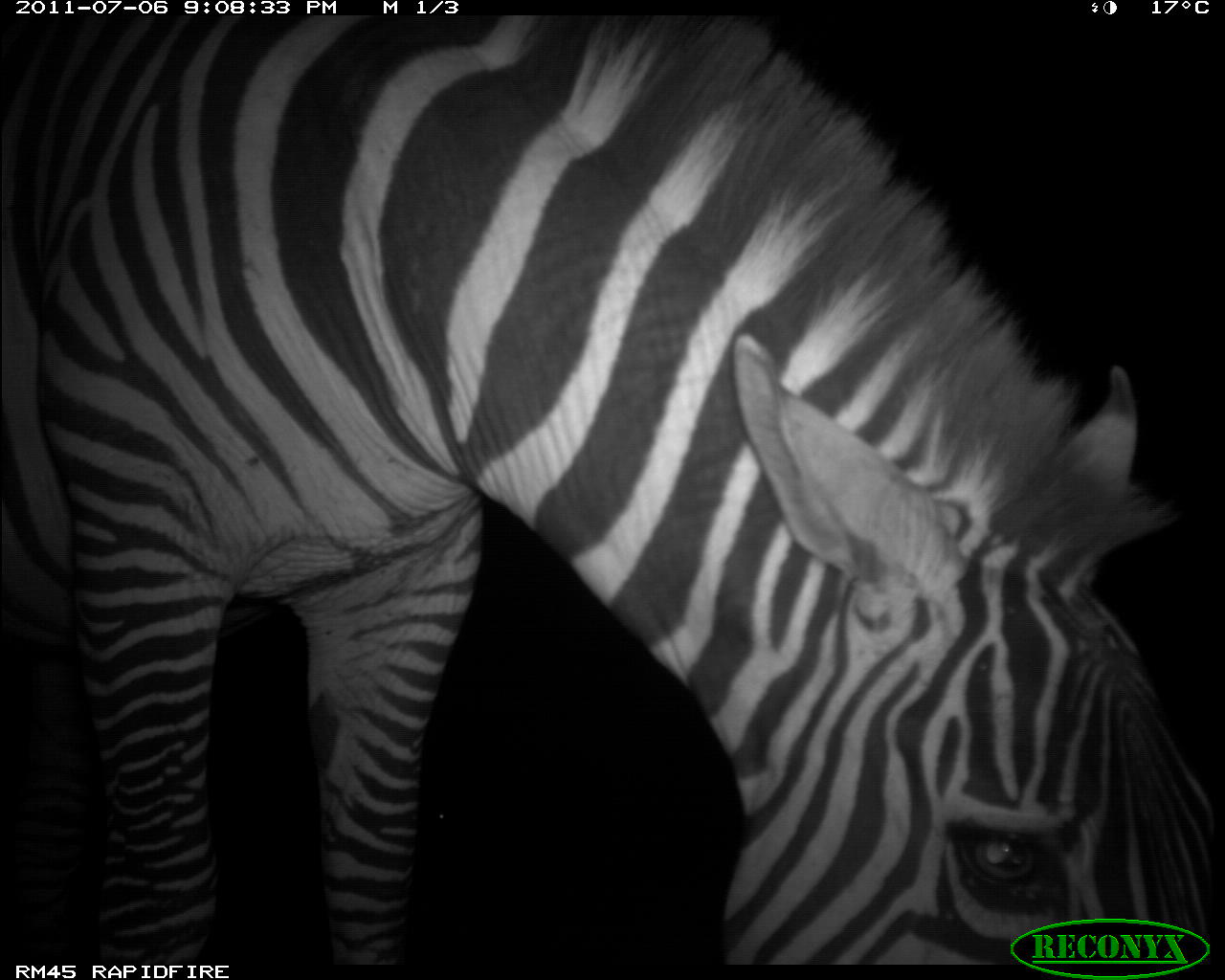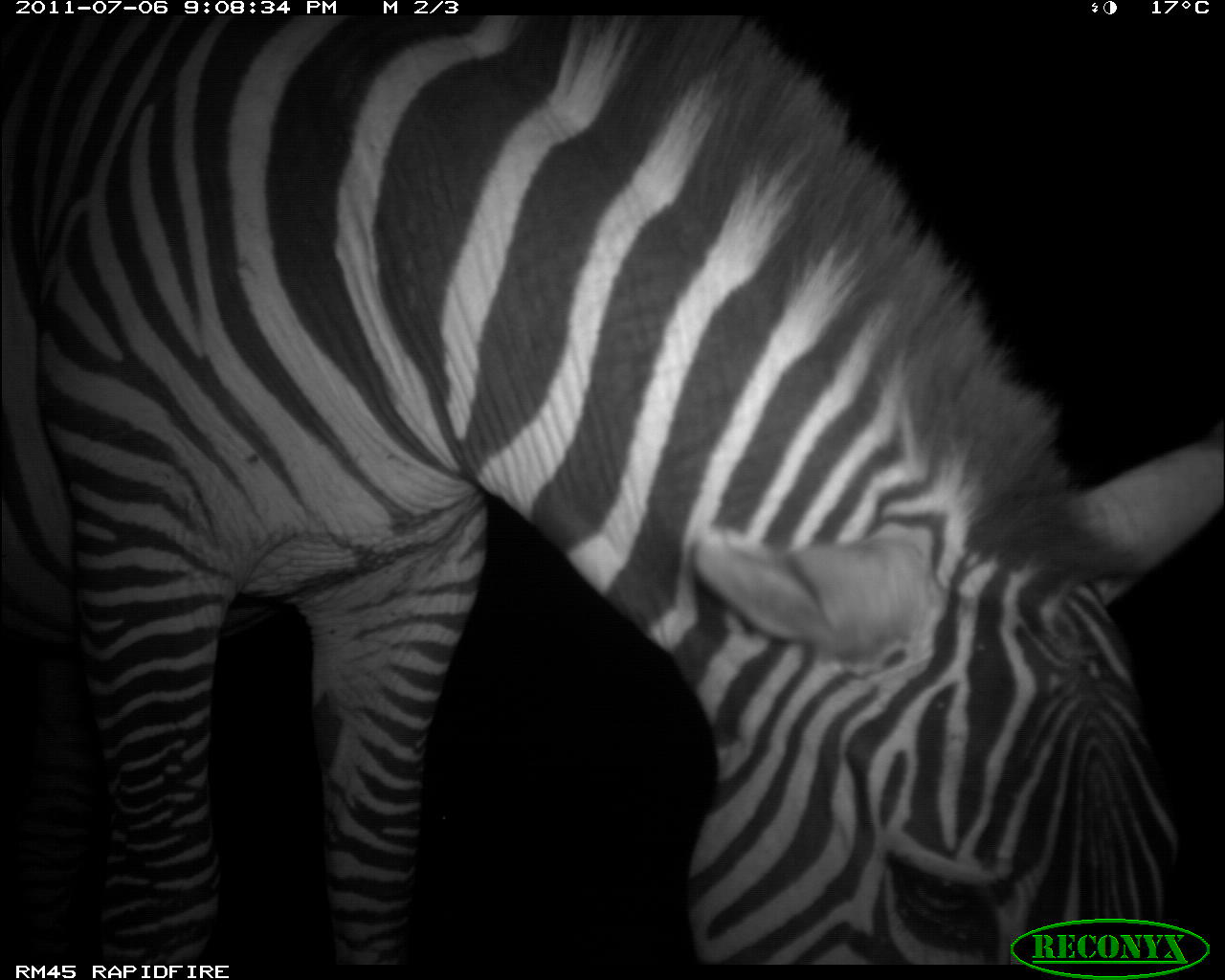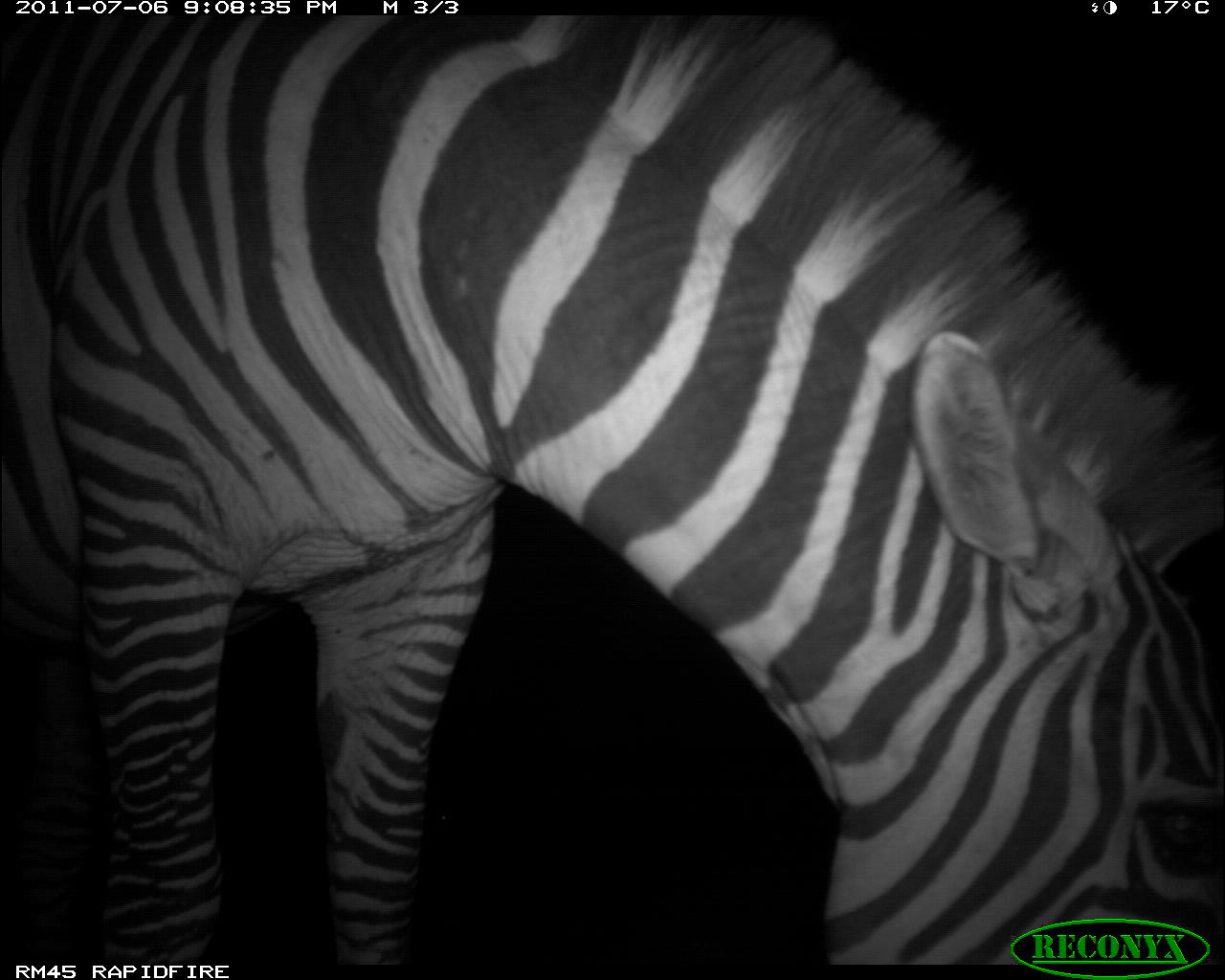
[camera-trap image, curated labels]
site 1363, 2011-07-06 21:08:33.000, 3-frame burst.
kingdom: Animalia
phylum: Chordata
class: Mammalia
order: Perissodactyla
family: Equidae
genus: Equus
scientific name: Equus quagga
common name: plains zebra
Equus quagga (plains zebra), count 1.